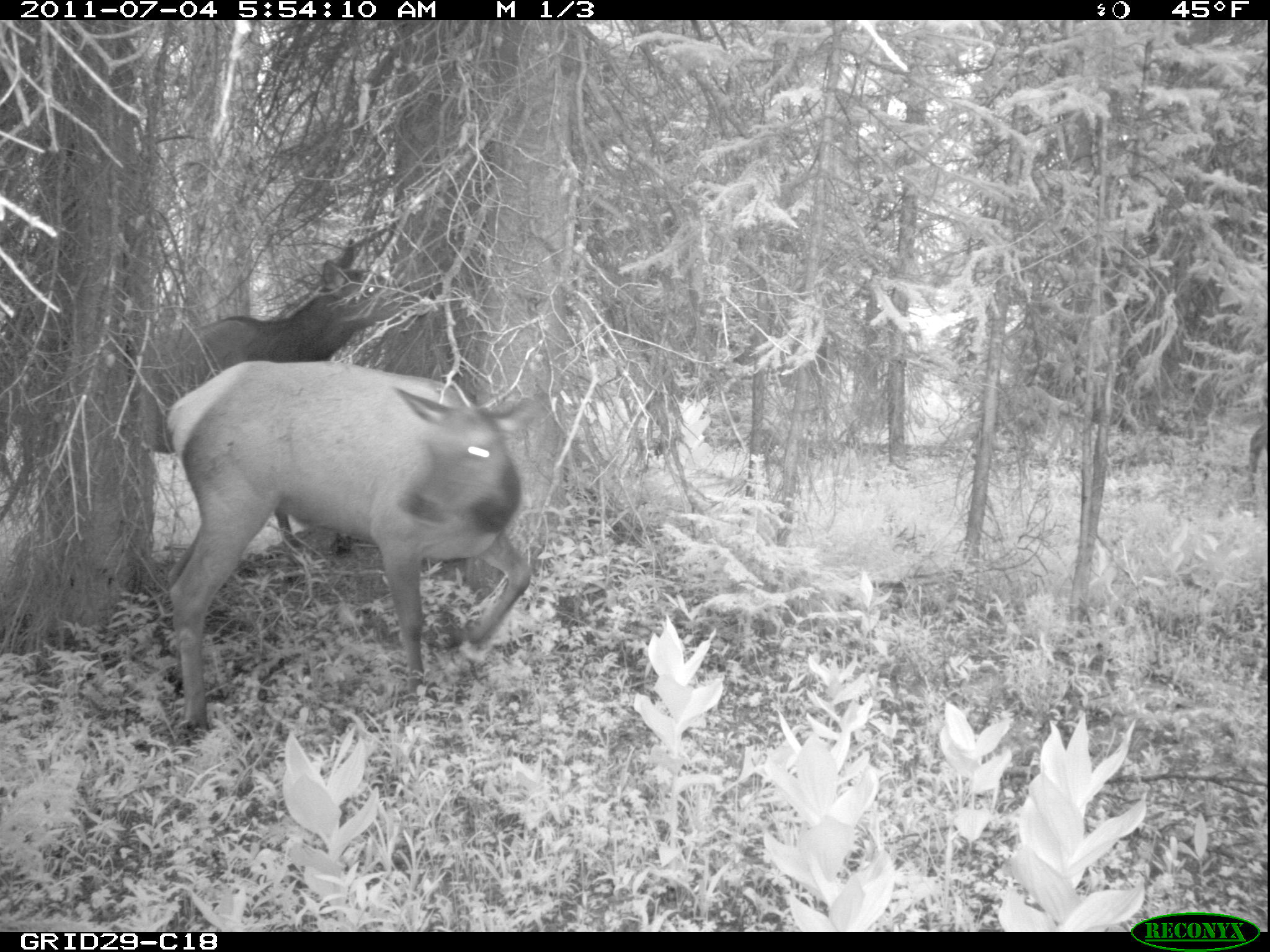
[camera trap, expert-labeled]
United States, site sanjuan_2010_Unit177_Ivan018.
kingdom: Animalia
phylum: Chordata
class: Mammalia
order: Artiodactyla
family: Cervidae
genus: Cervus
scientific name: Cervus elaphus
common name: red deer